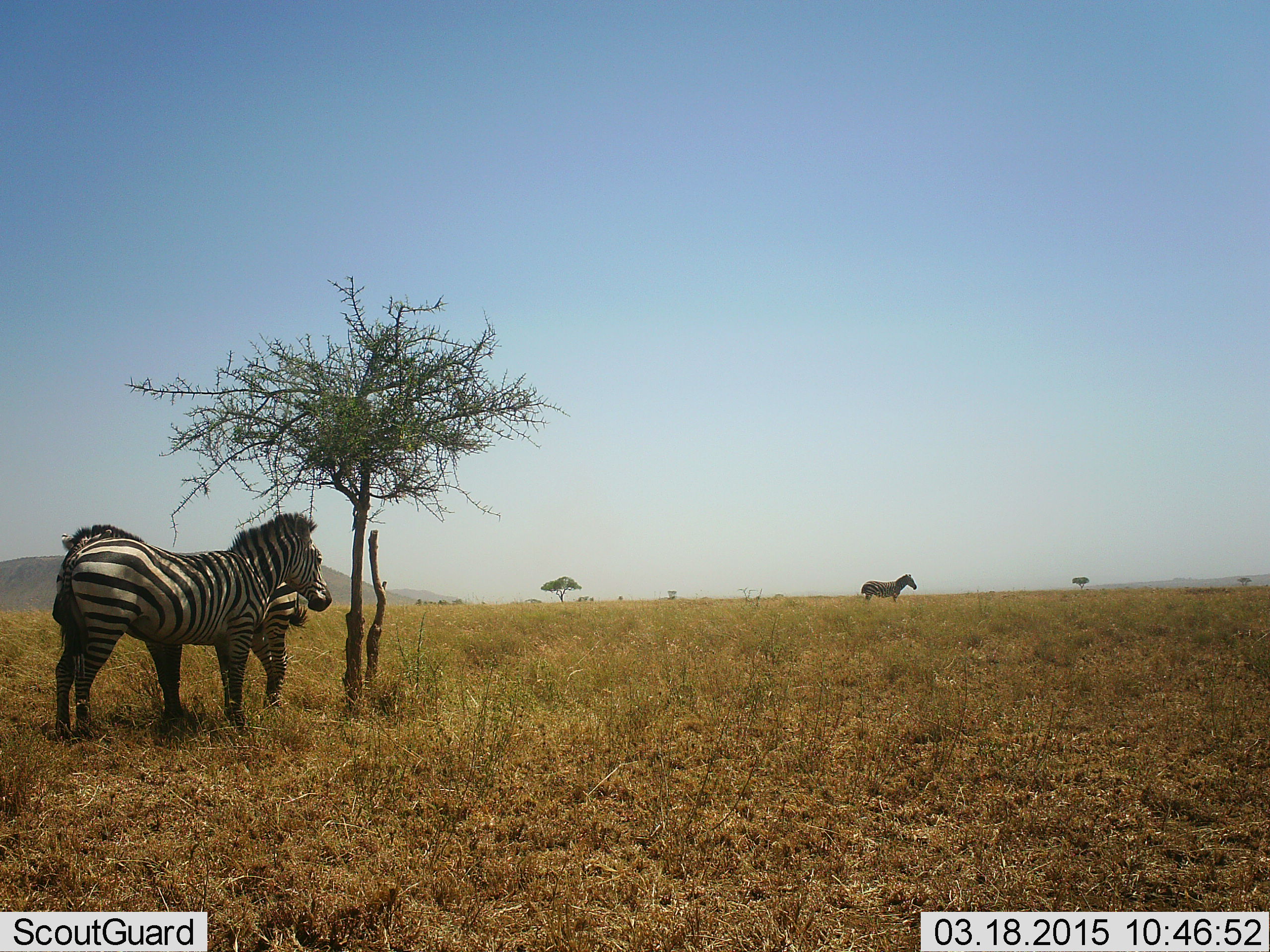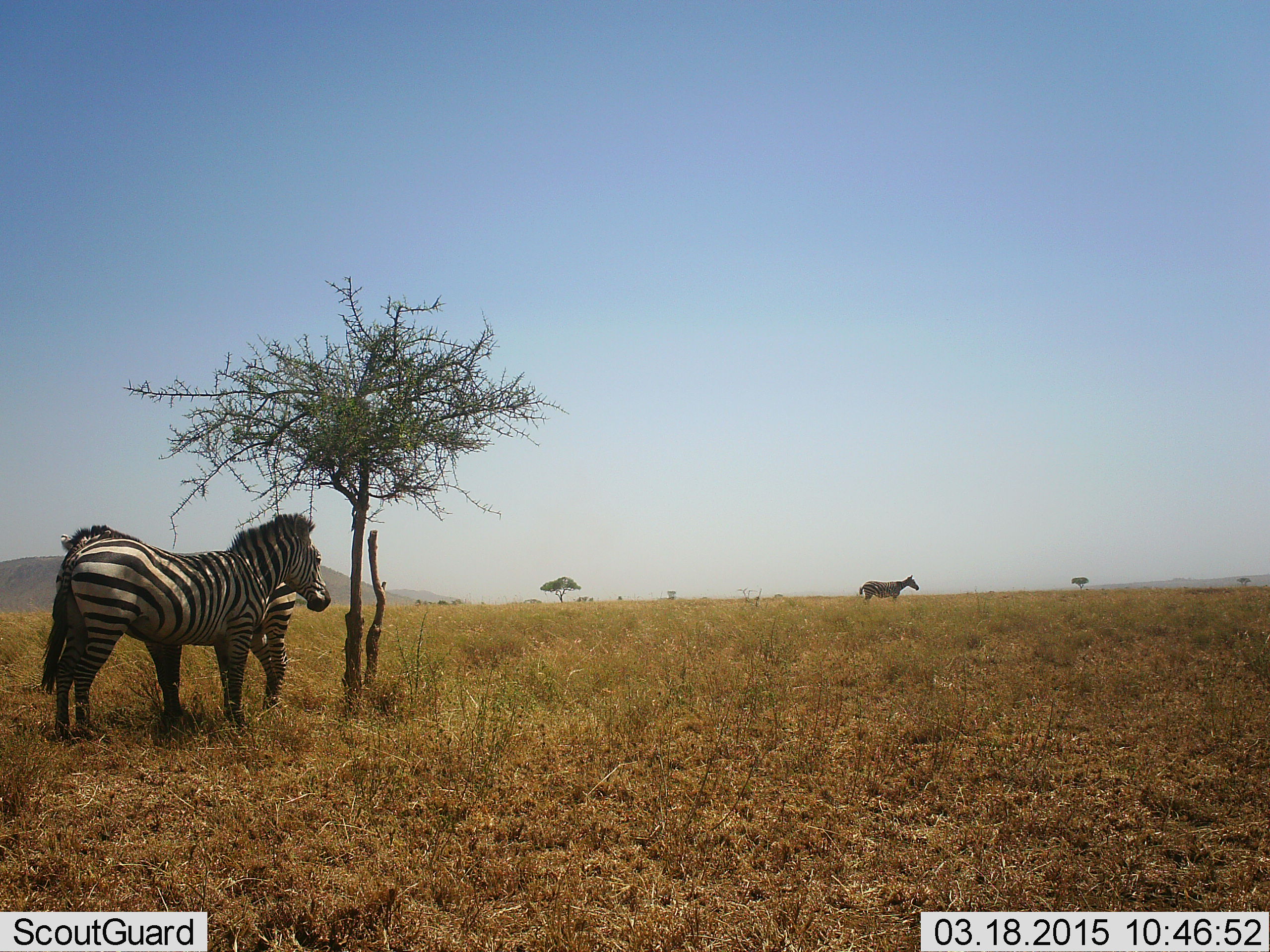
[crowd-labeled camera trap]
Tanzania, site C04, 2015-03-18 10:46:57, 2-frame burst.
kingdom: Animalia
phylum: Chordata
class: Mammalia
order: Perissodactyla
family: Equidae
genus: Equus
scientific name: Equus quagga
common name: plains zebra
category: zebra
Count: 3.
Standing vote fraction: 90%.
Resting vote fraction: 10%.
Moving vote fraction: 30%.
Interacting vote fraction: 30%.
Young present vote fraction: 0%.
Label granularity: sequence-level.